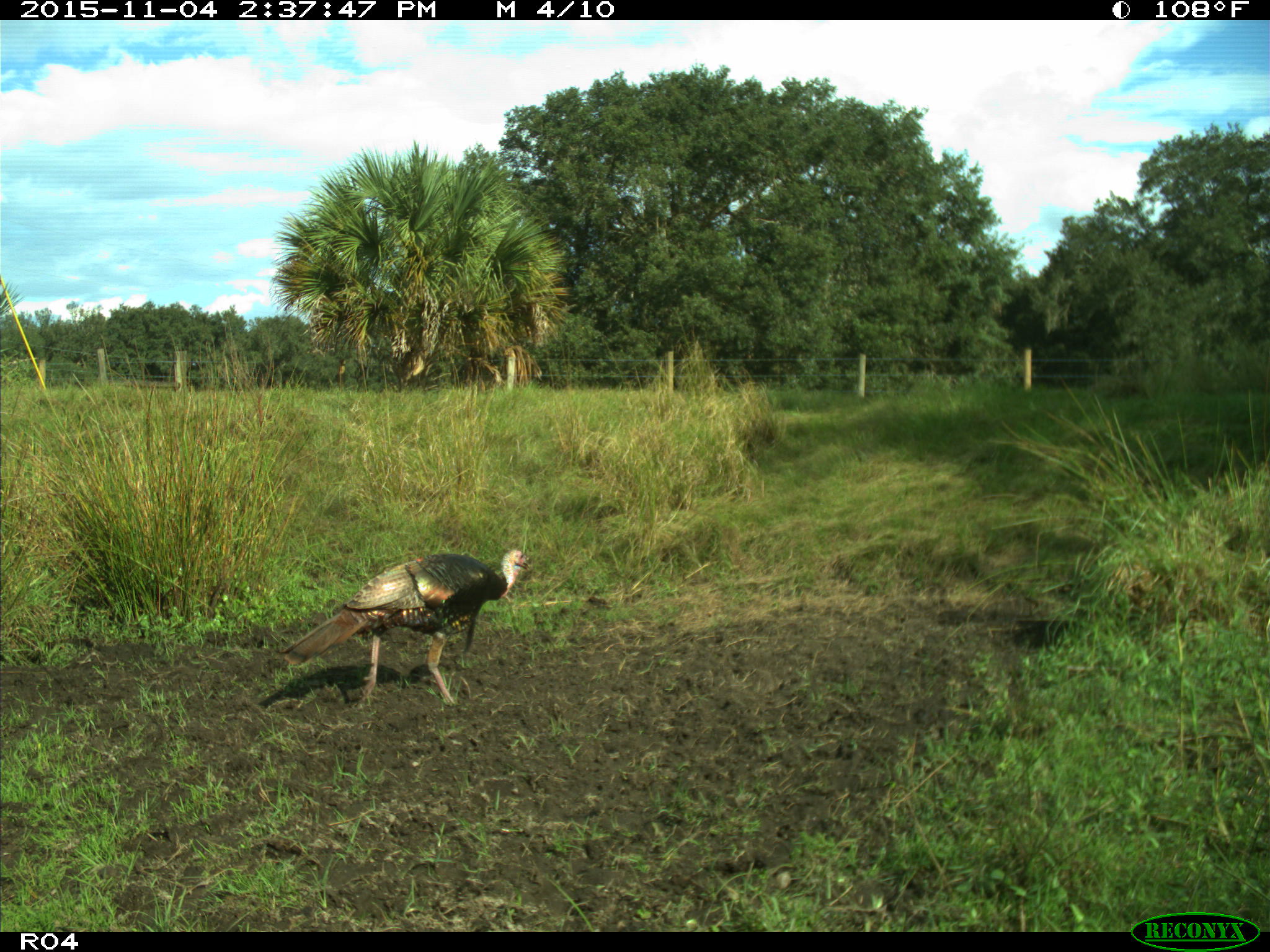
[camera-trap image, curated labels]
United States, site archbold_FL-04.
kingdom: Animalia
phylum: Chordata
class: Aves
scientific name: Aves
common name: birds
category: unidentified bird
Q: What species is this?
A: Unidentified bird (birds) (Aves).